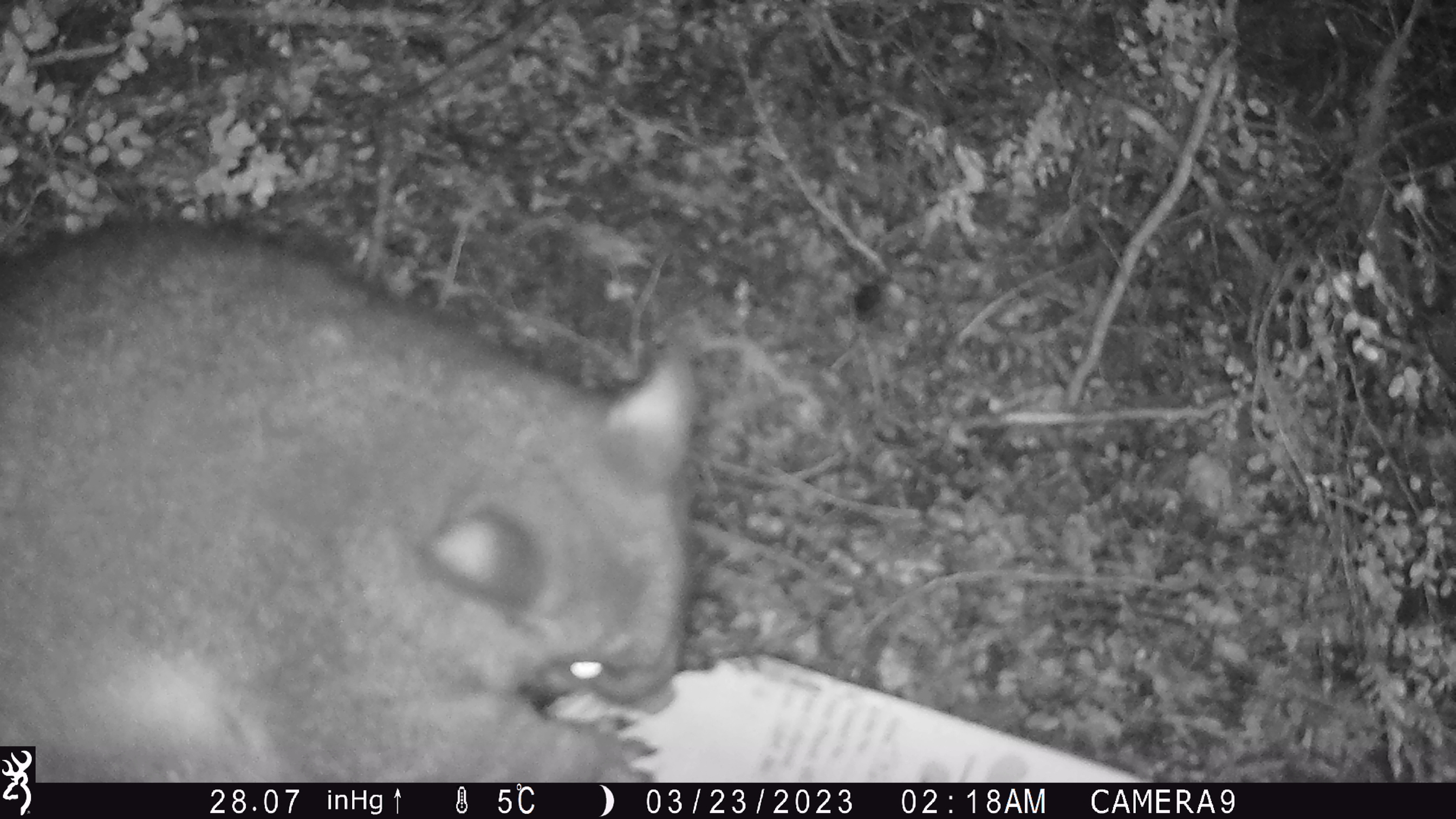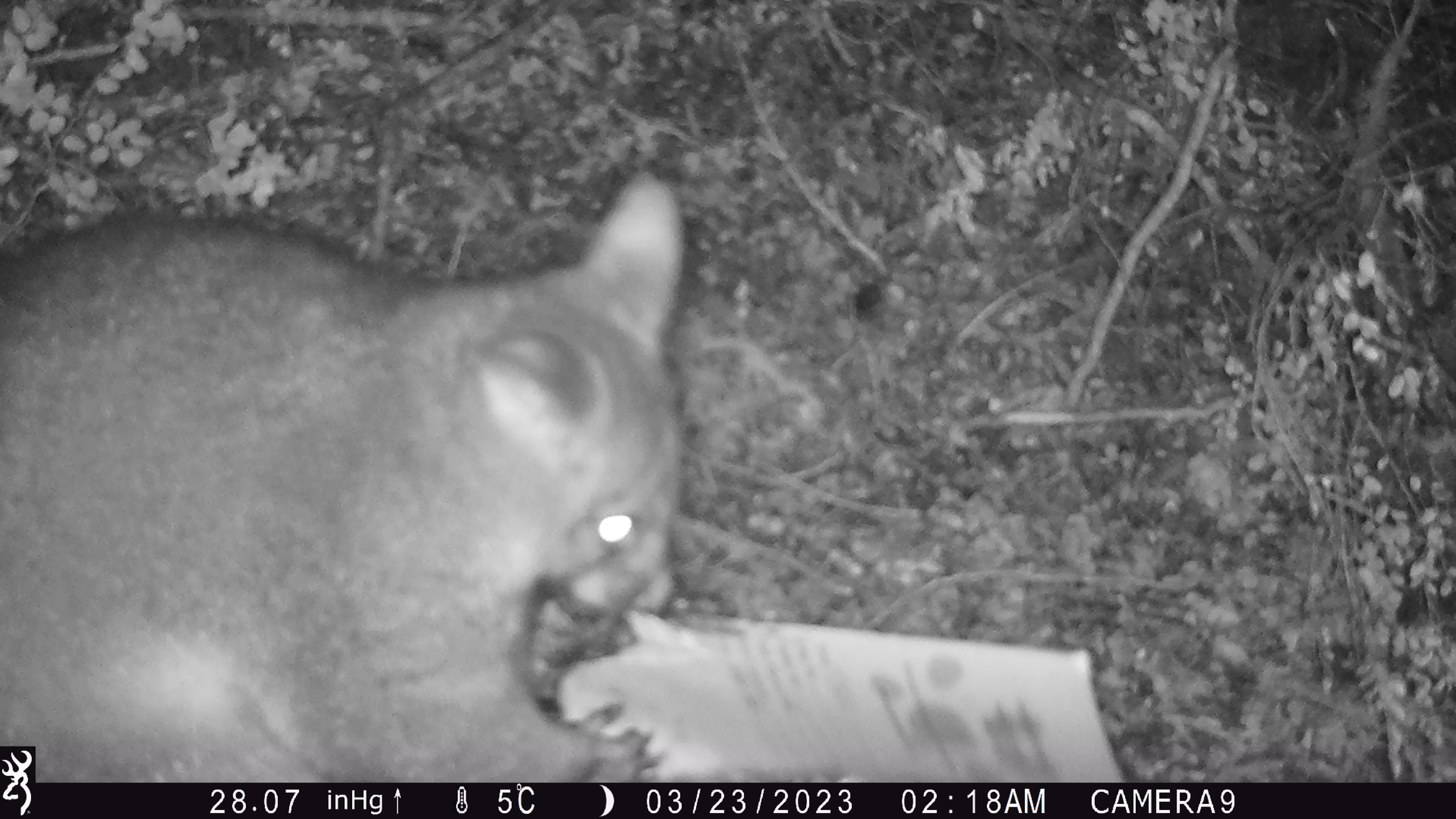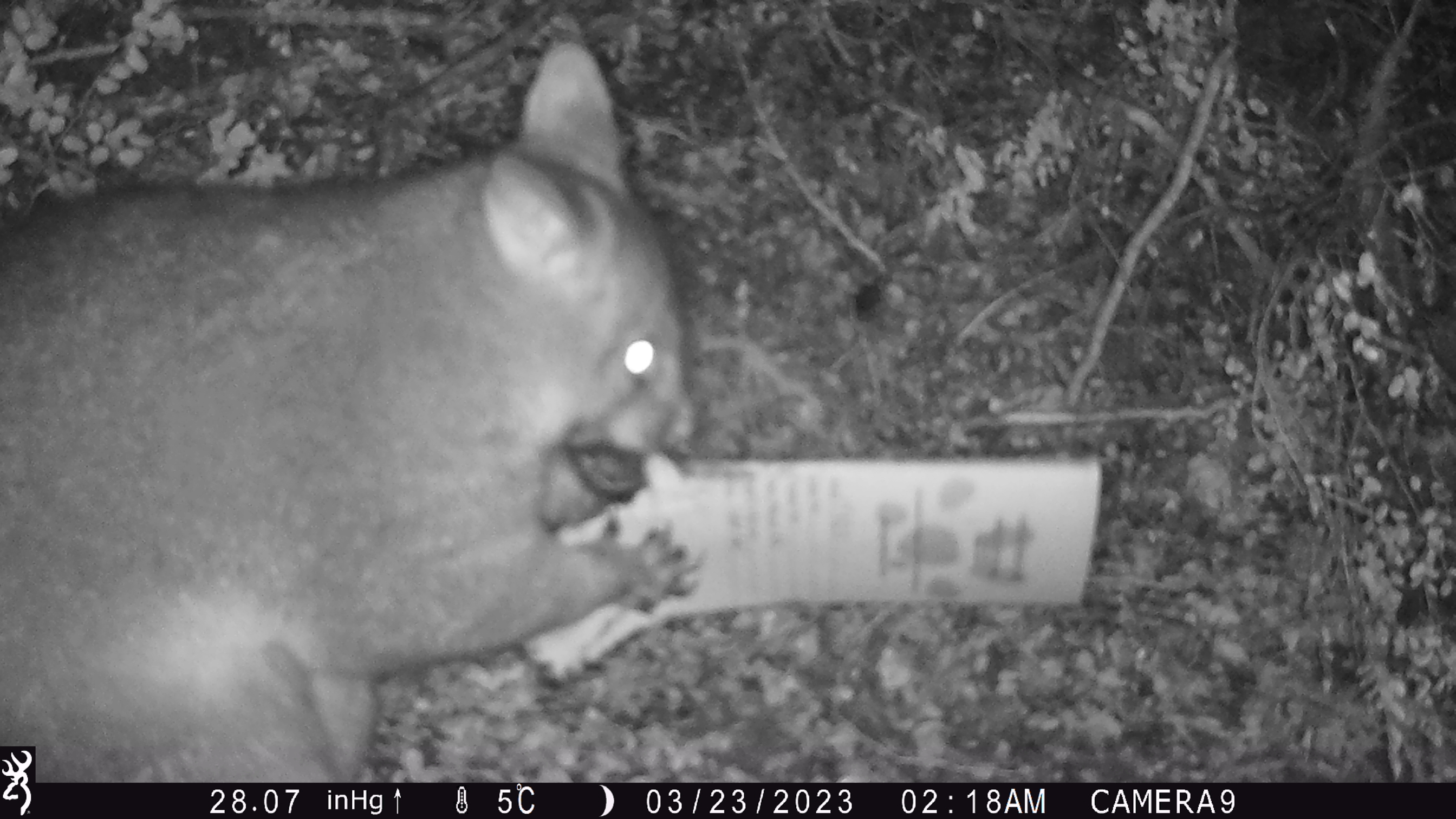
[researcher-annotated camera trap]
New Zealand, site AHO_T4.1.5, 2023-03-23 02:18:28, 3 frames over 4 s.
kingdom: Animalia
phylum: Chordata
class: Mammalia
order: Carnivora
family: Mustelidae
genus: Mustela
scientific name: Mustela erminea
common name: stoat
Stoat (Mustela erminea).